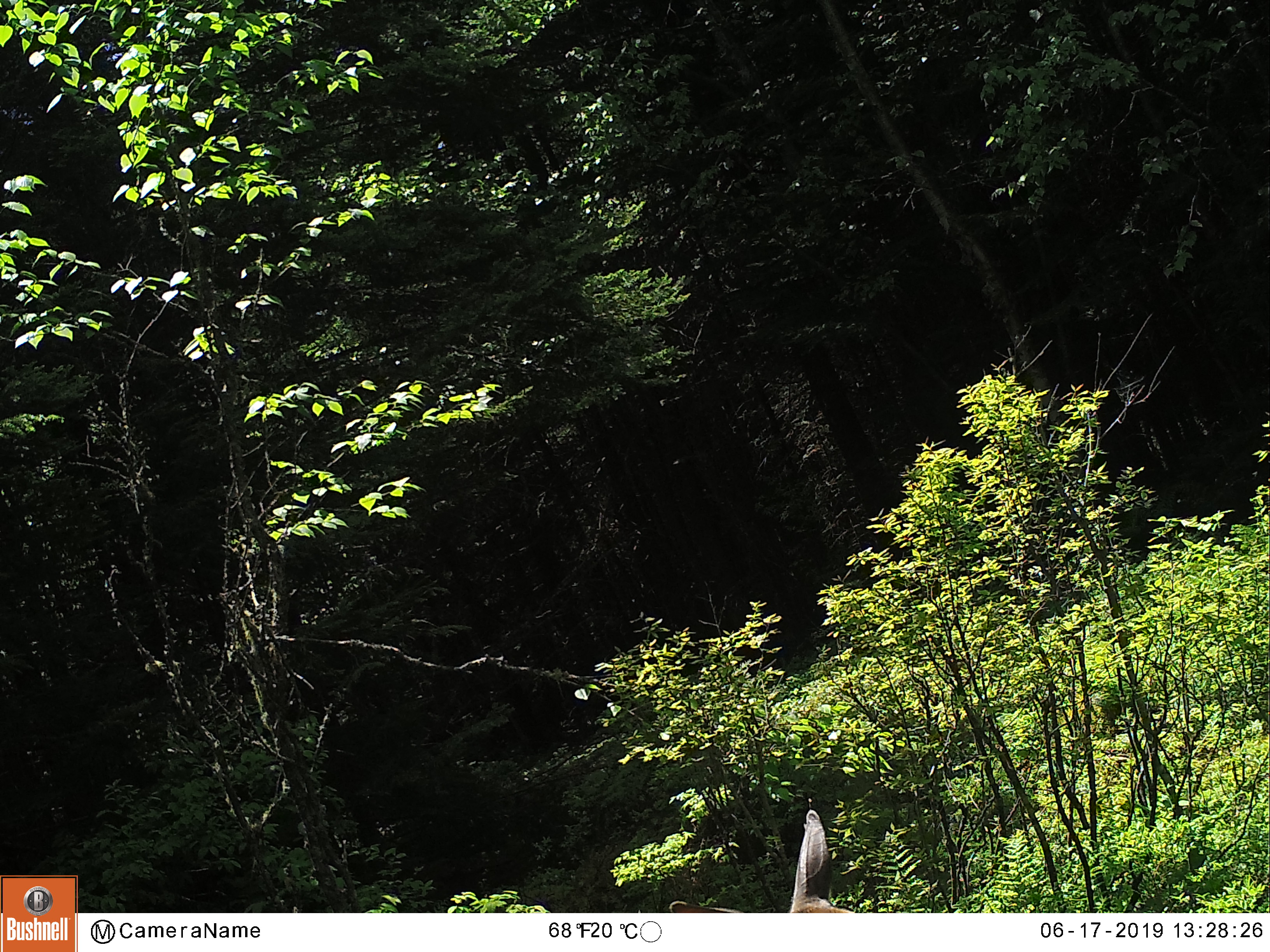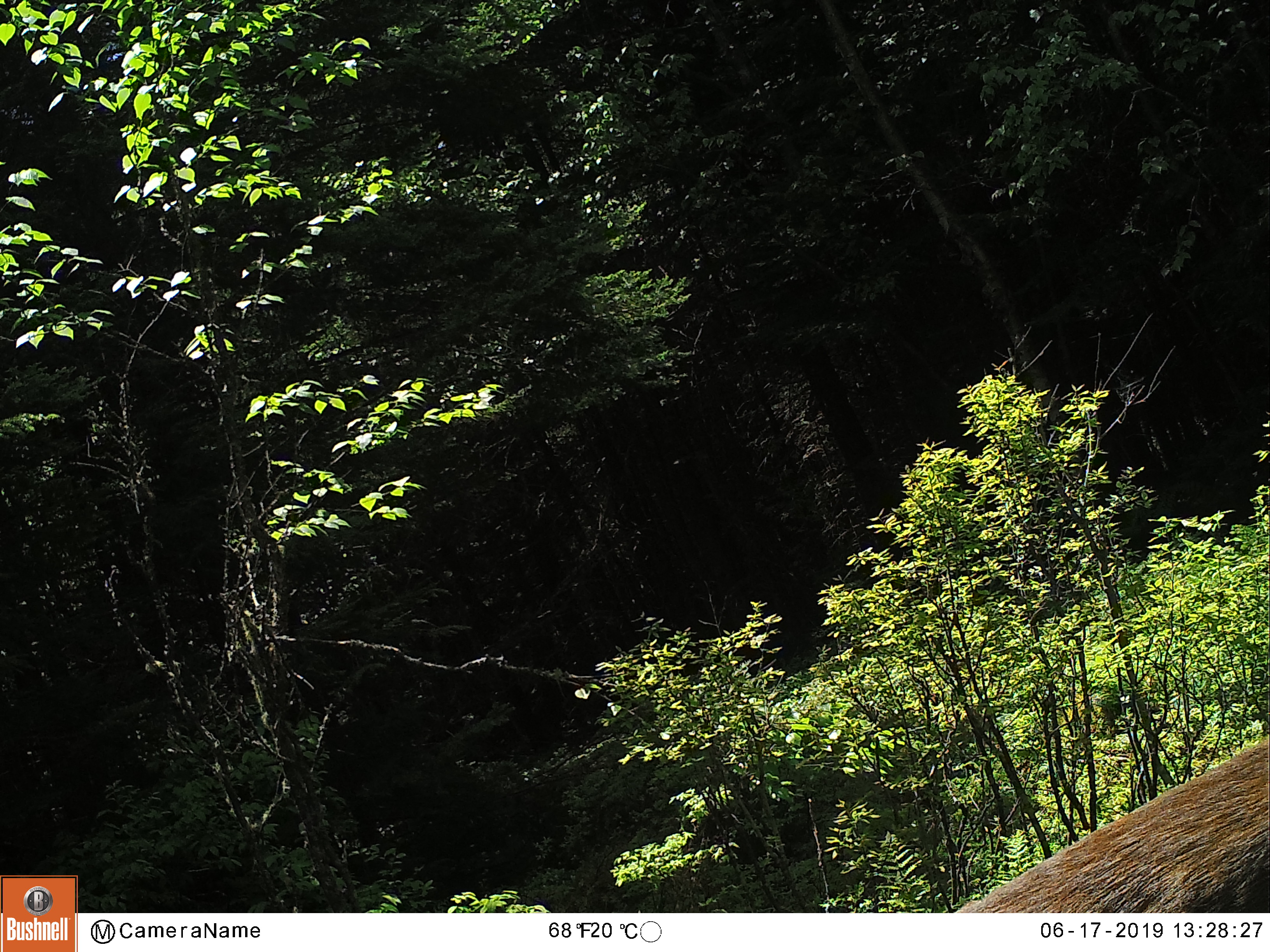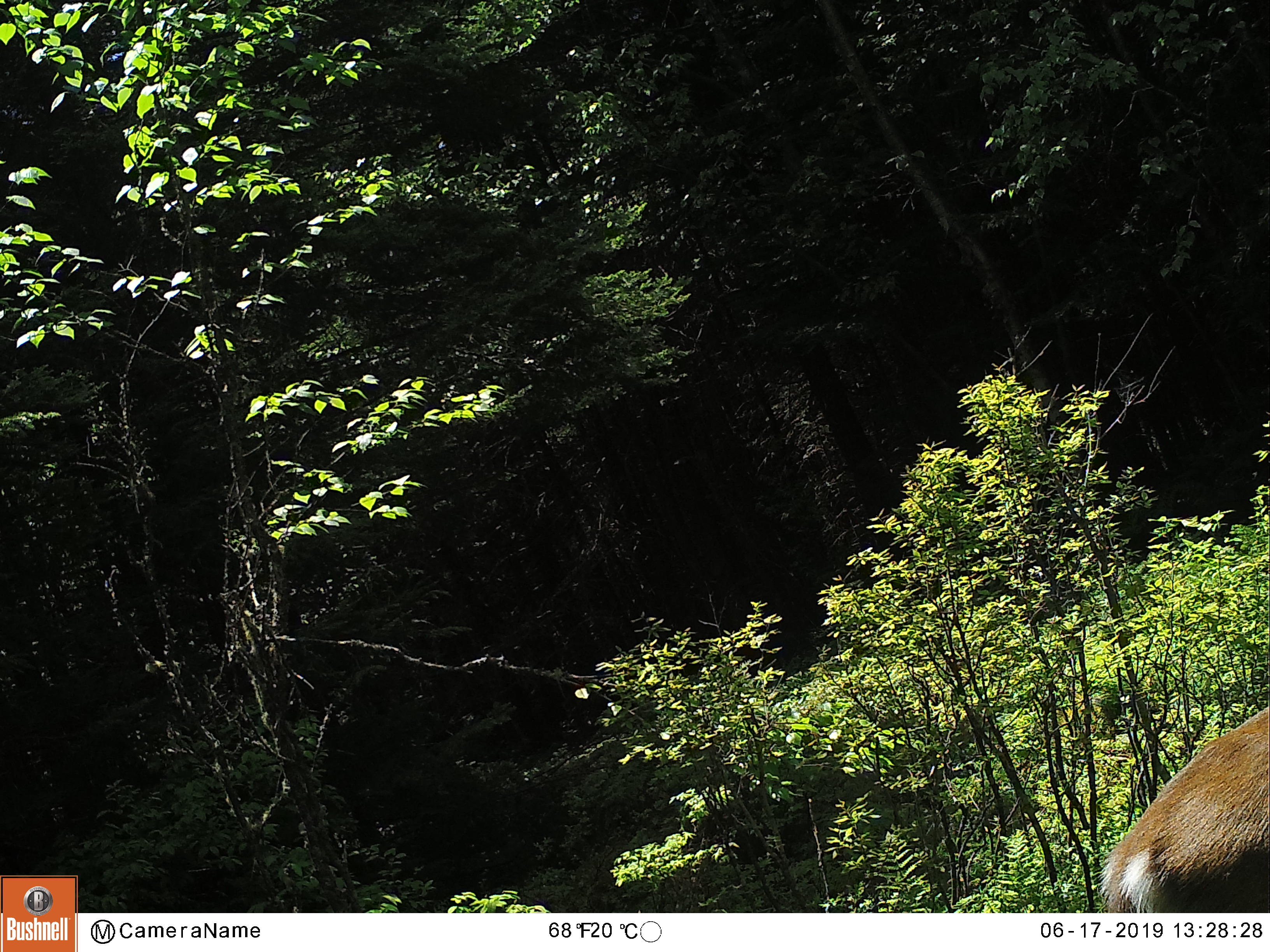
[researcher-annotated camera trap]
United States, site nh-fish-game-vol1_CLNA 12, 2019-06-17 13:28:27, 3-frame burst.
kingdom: Animalia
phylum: Chordata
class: Mammalia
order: Artiodactyla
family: Cervidae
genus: Odocoileus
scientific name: Odocoileus virginianus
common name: white-tailed deer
White-tailed deer (Odocoileus virginianus).